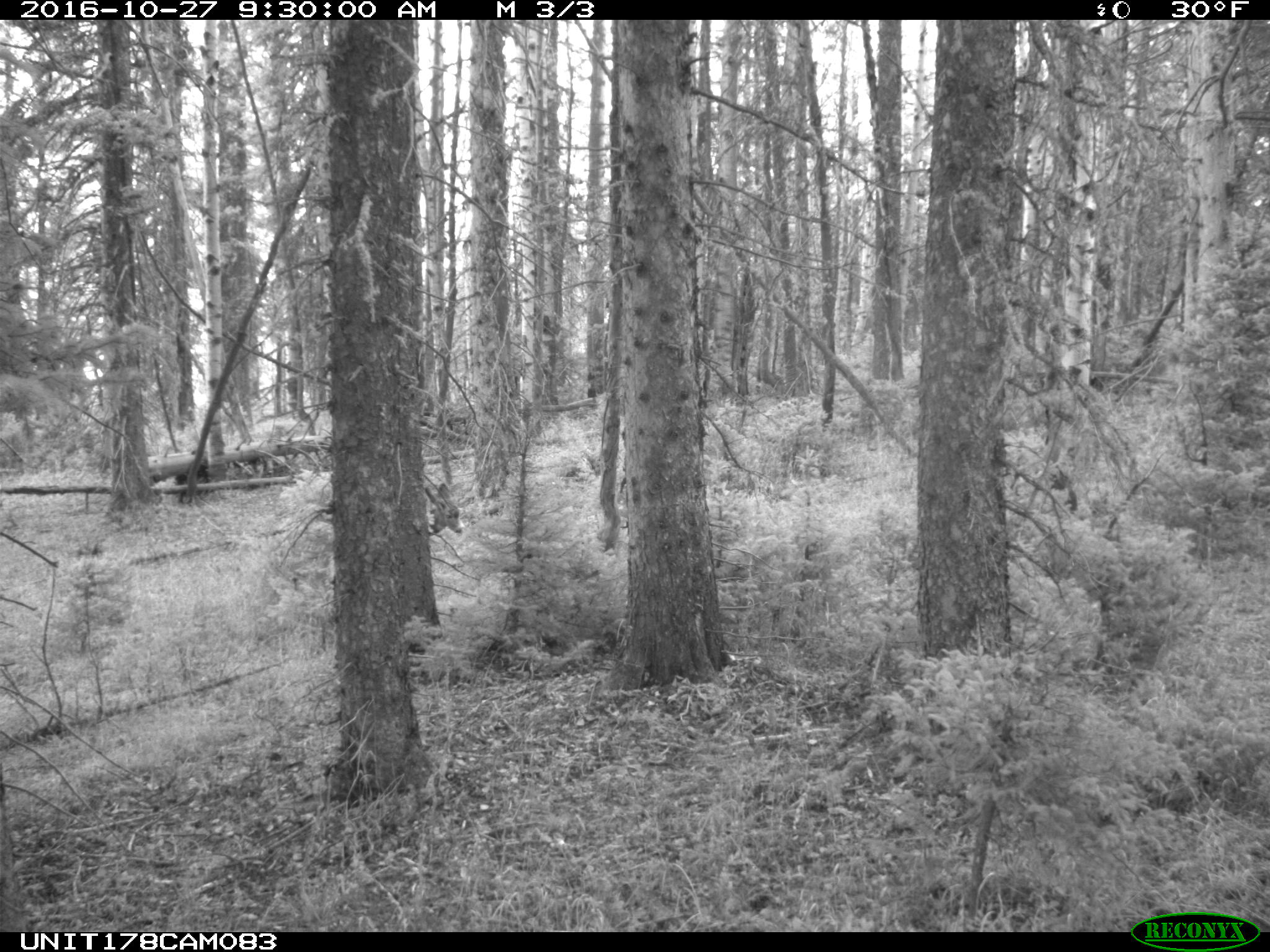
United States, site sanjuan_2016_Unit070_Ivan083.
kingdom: Animalia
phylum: Chordata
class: Mammalia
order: Artiodactyla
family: Cervidae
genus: Odocoileus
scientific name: Odocoileus hemionus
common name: mule deer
Odocoileus hemionus (mule deer).